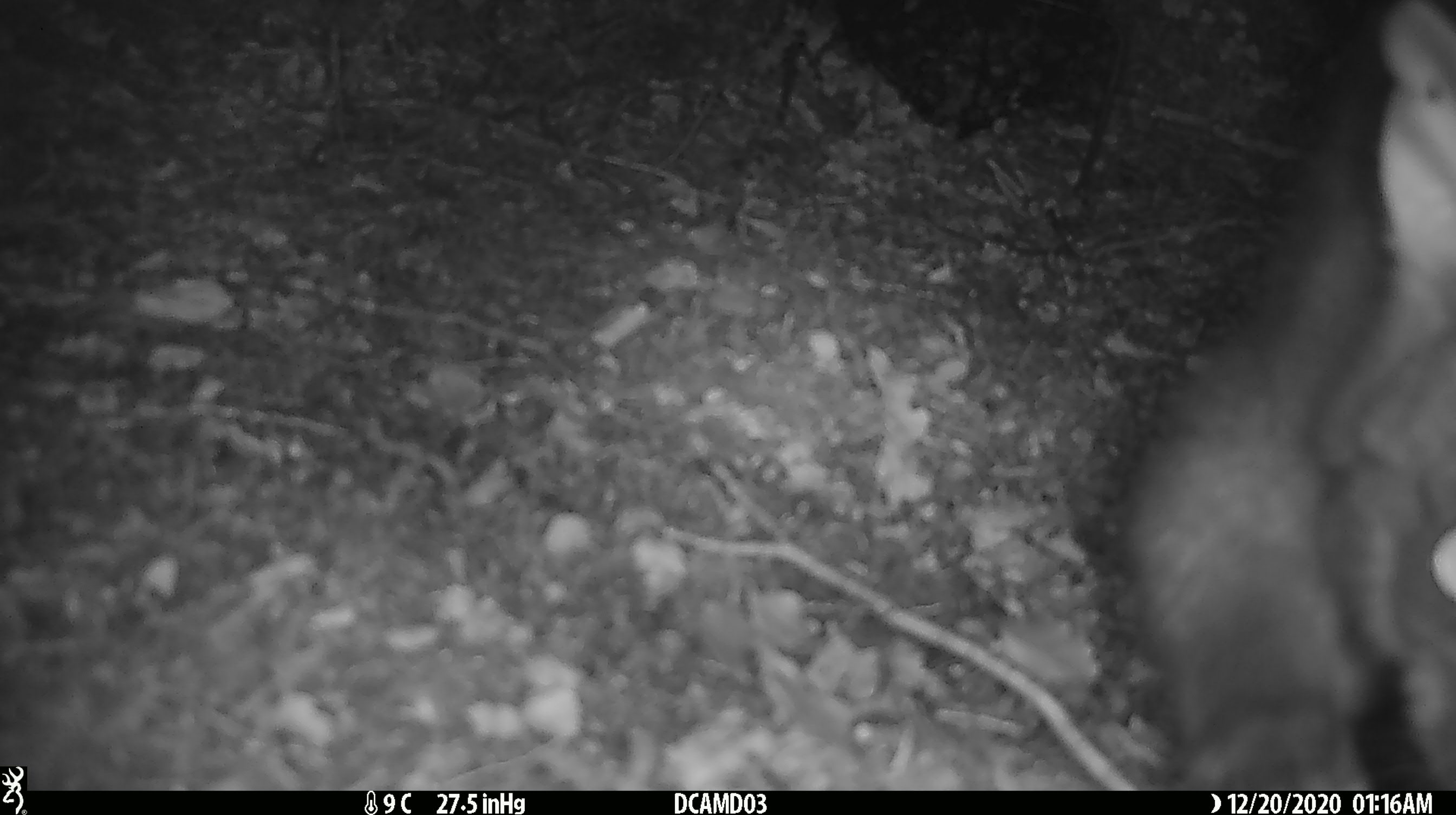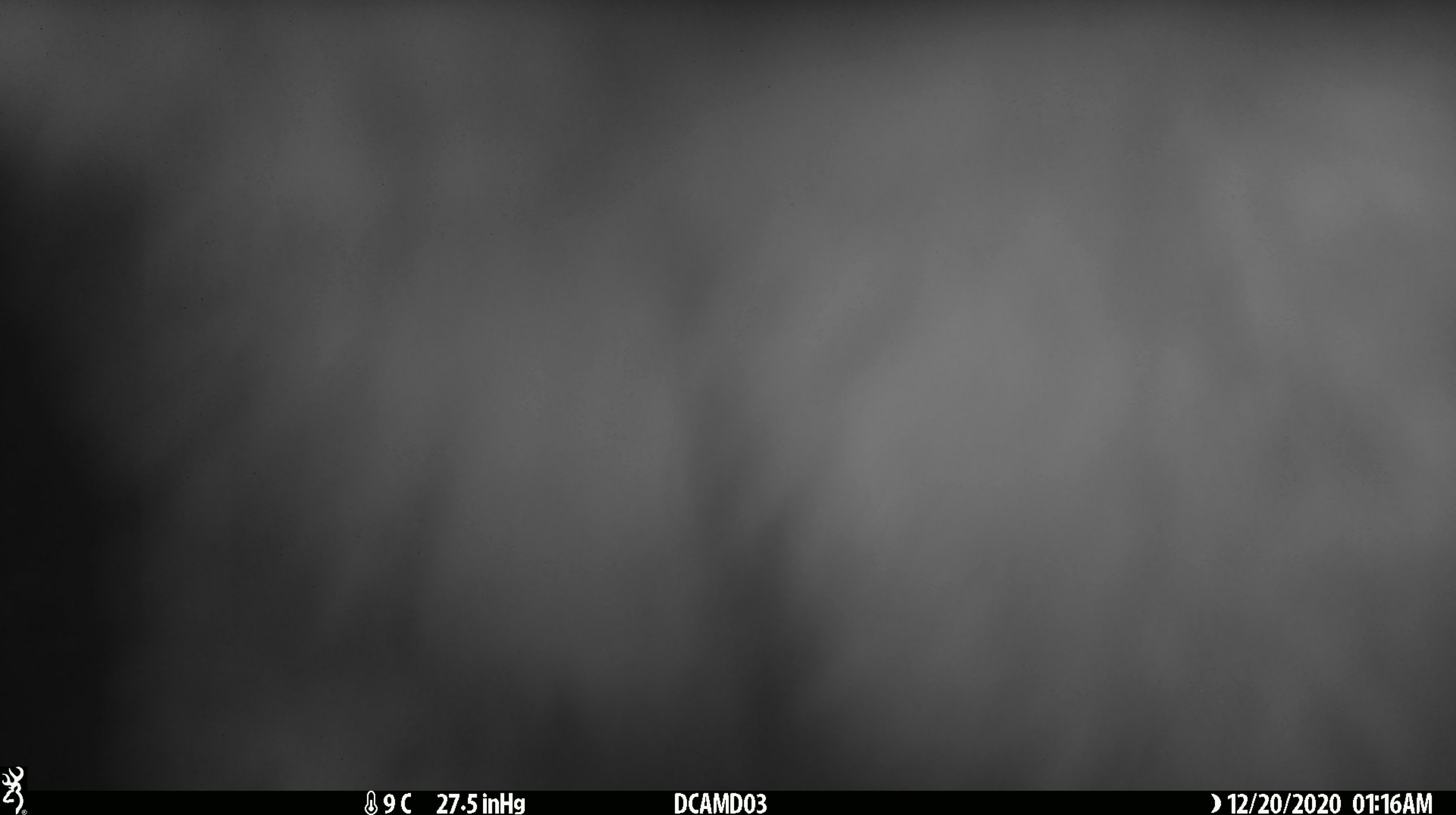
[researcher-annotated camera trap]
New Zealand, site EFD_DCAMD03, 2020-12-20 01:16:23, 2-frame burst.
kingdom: Animalia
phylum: Chordata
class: Mammalia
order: Diprotodontia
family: Phalangeridae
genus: Trichosurus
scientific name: Trichosurus vulpecula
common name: common brushtail possum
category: possum